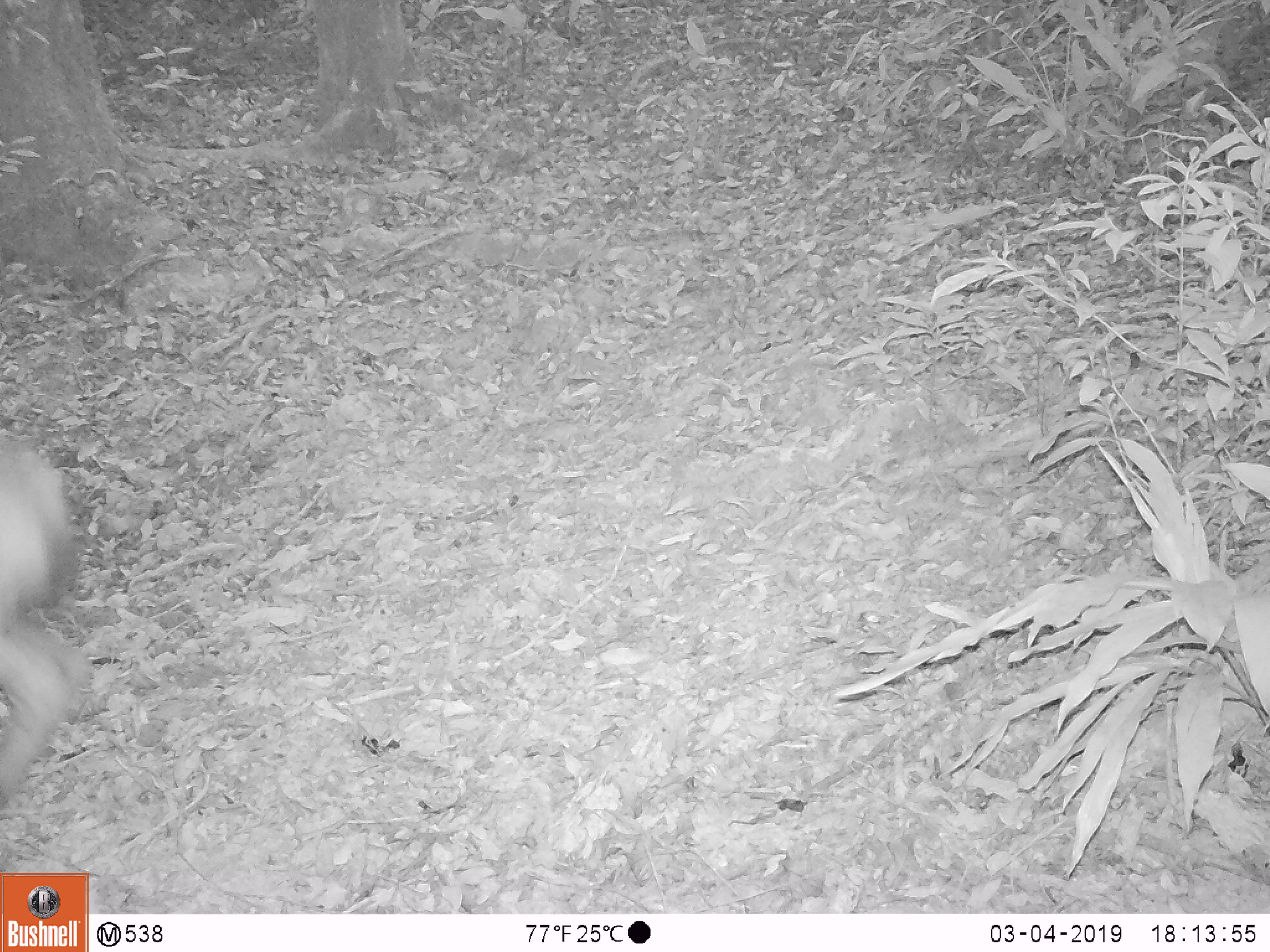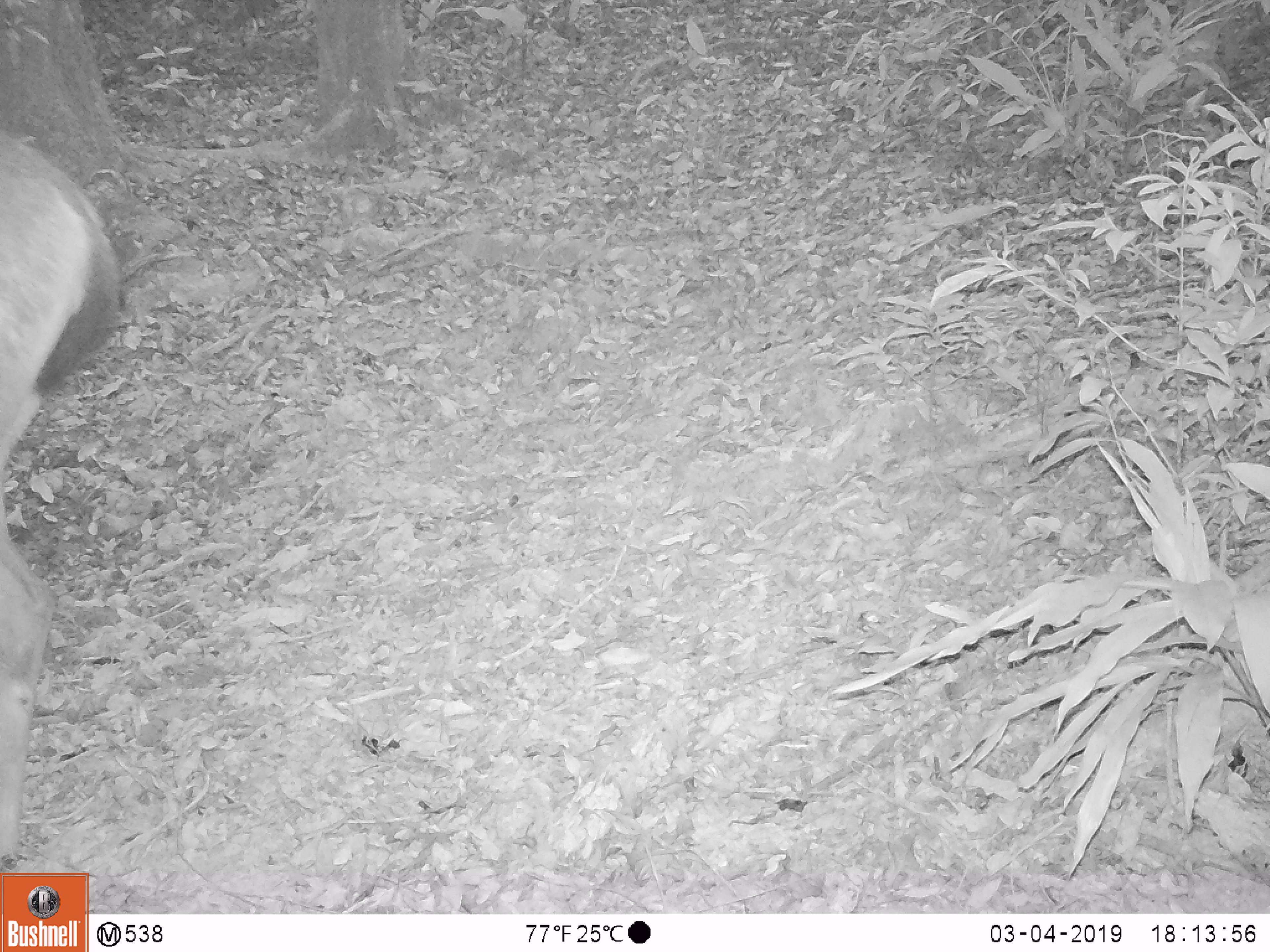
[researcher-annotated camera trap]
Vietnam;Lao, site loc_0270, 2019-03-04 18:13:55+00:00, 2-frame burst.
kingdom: Animalia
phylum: Chordata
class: Mammalia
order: Artiodactyla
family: Cervidae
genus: Rusa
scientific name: Rusa unicolor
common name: sambar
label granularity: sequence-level